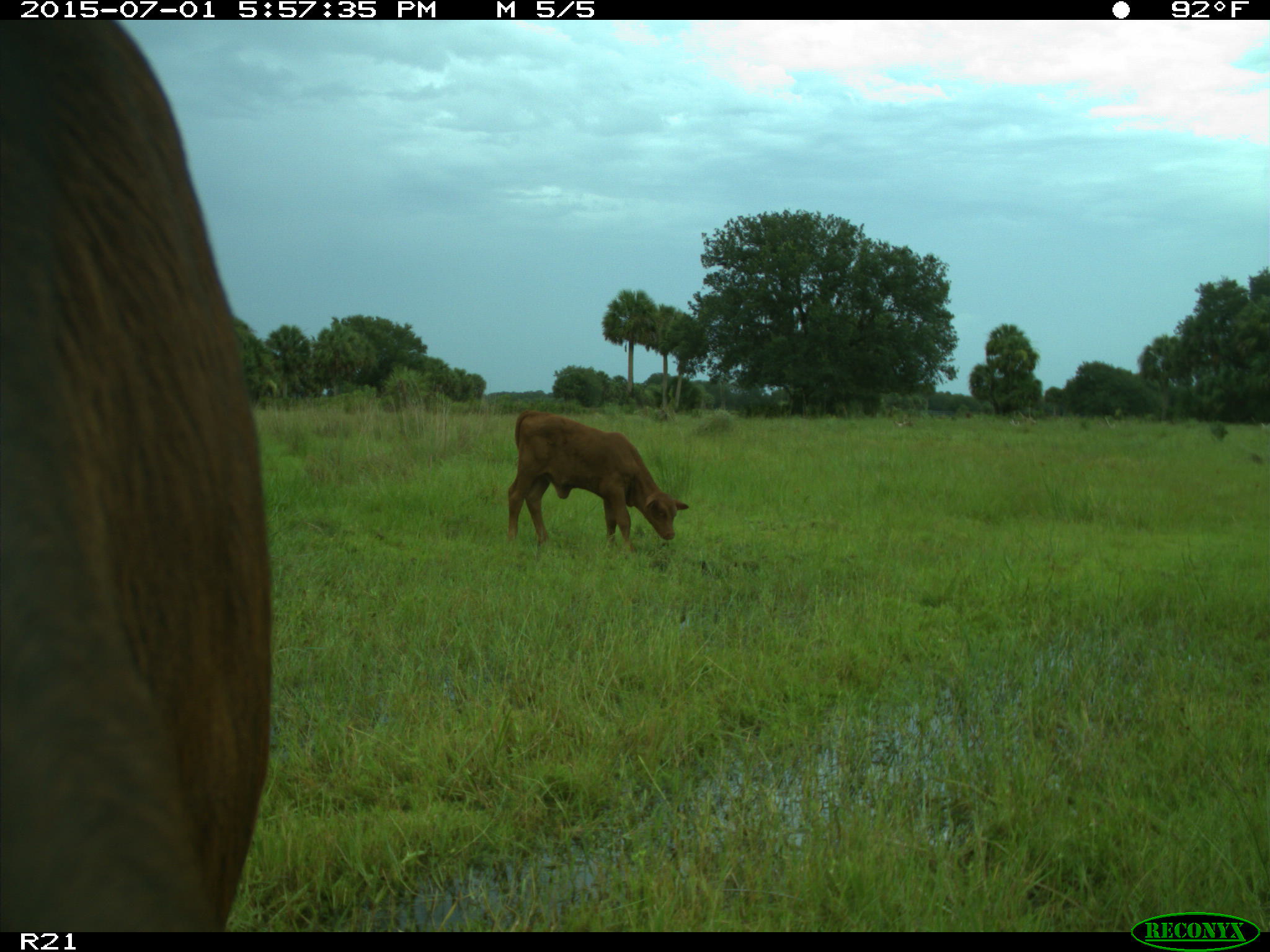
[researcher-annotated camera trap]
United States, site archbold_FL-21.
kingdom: Animalia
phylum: Chordata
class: Mammalia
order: Artiodactyla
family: Bovidae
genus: Bos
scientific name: Bos taurus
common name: domestic cow